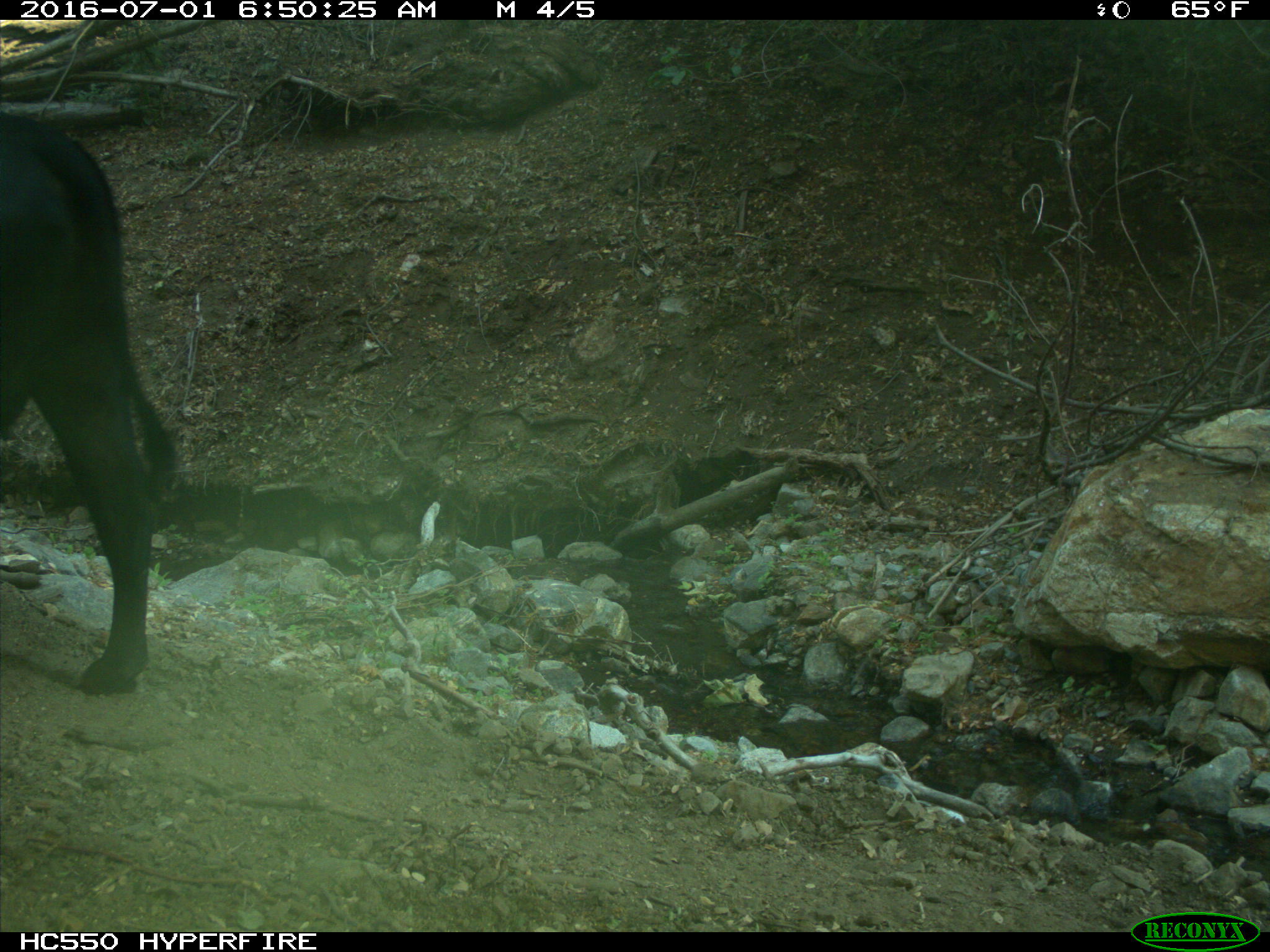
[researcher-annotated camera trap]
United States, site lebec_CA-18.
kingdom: Animalia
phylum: Chordata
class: Mammalia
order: Artiodactyla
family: Bovidae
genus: Bos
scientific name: Bos taurus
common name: domestic cow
Bos taurus (domestic cow).